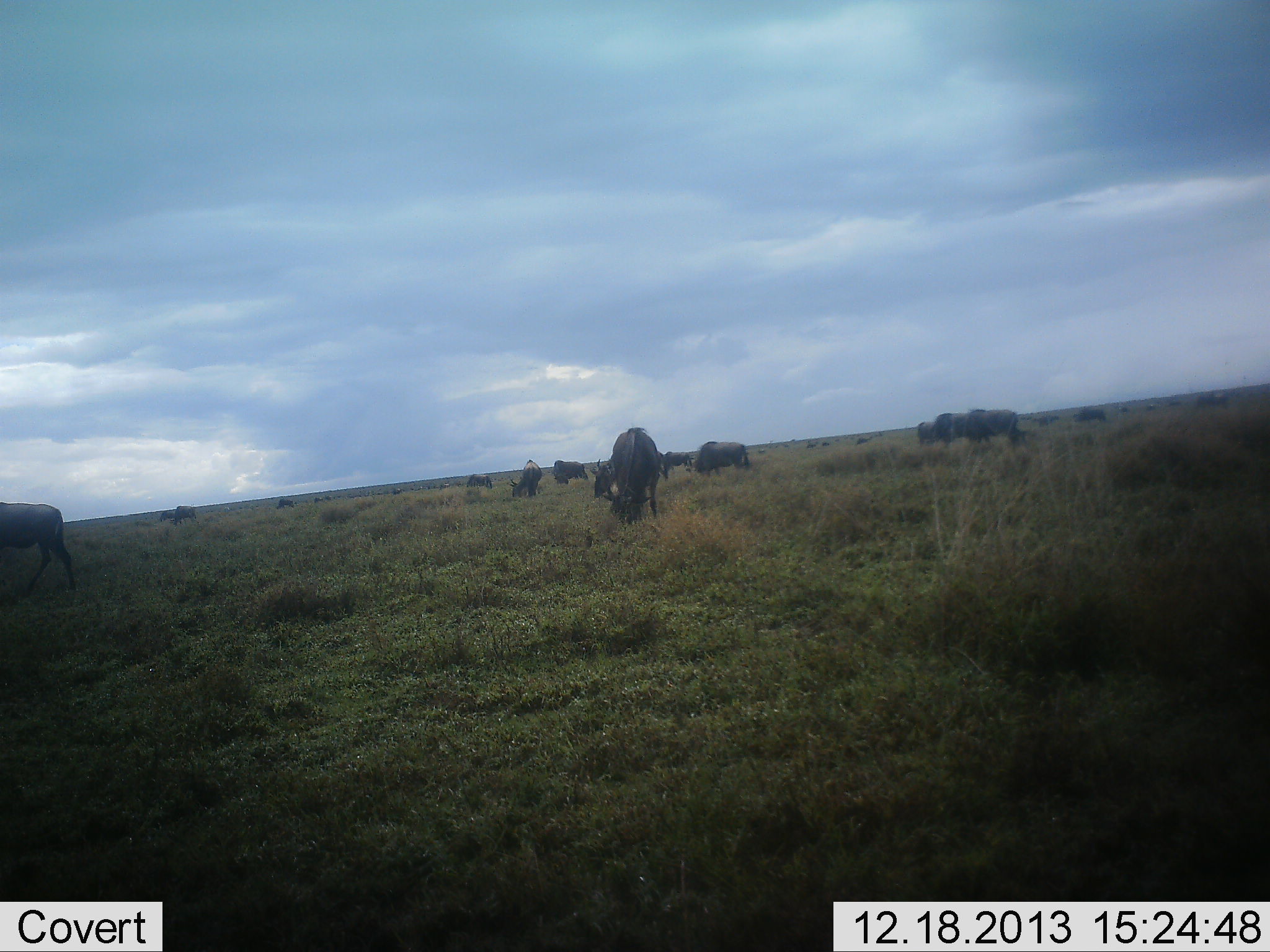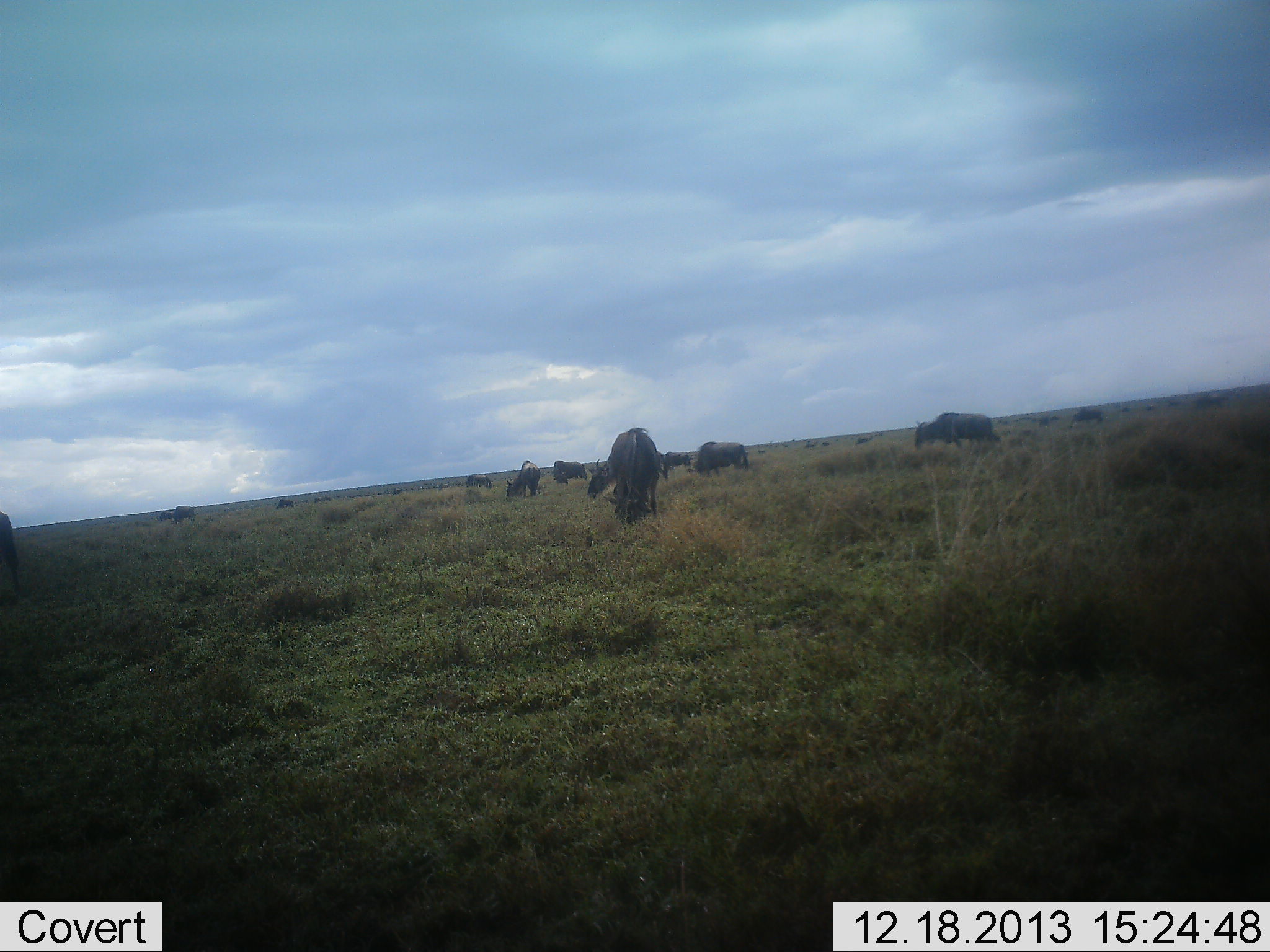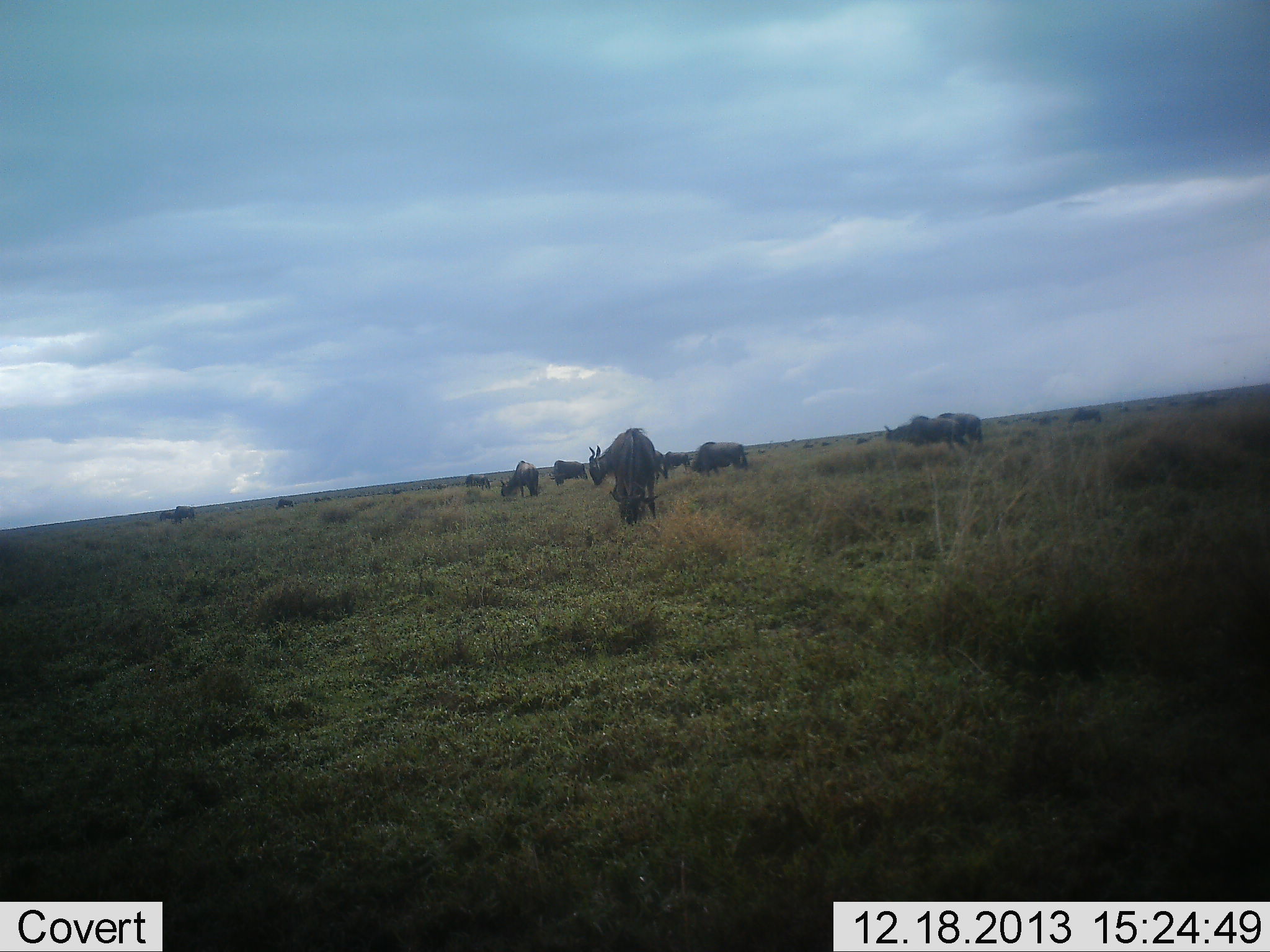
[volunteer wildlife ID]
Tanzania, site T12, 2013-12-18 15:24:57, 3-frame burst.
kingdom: Animalia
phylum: Chordata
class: Mammalia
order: Artiodactyla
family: Bovidae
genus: Connochaetes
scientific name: Connochaetes taurinus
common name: blue wildebeest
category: wildebeest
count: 11-50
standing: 30%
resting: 0%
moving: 60%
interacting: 0%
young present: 0%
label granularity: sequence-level